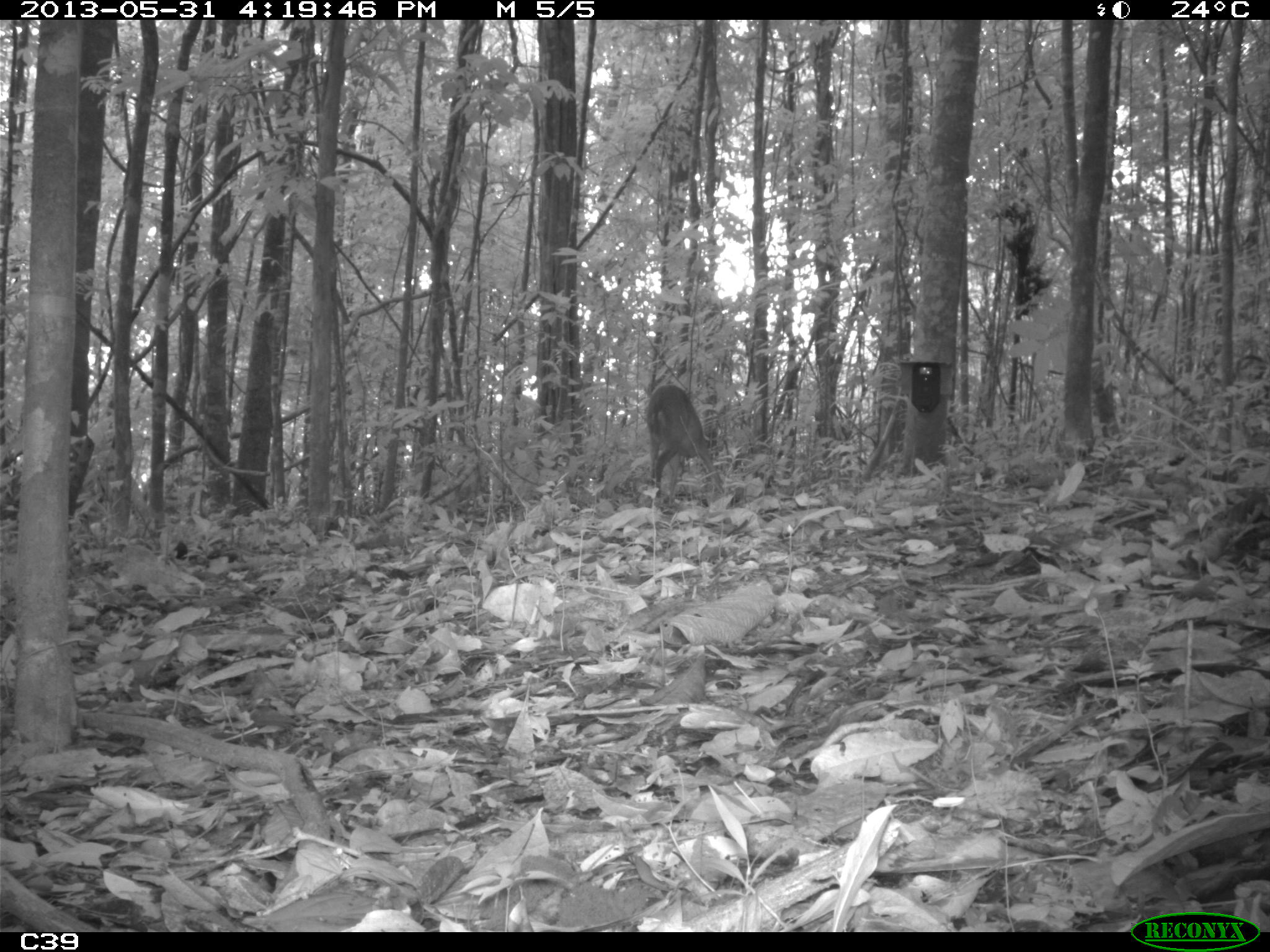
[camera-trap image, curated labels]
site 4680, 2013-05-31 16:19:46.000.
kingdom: Animalia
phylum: Chordata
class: Mammalia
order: Artiodactyla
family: Cervidae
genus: Mazama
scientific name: Mazama americana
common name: red brocket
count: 1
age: adult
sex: male